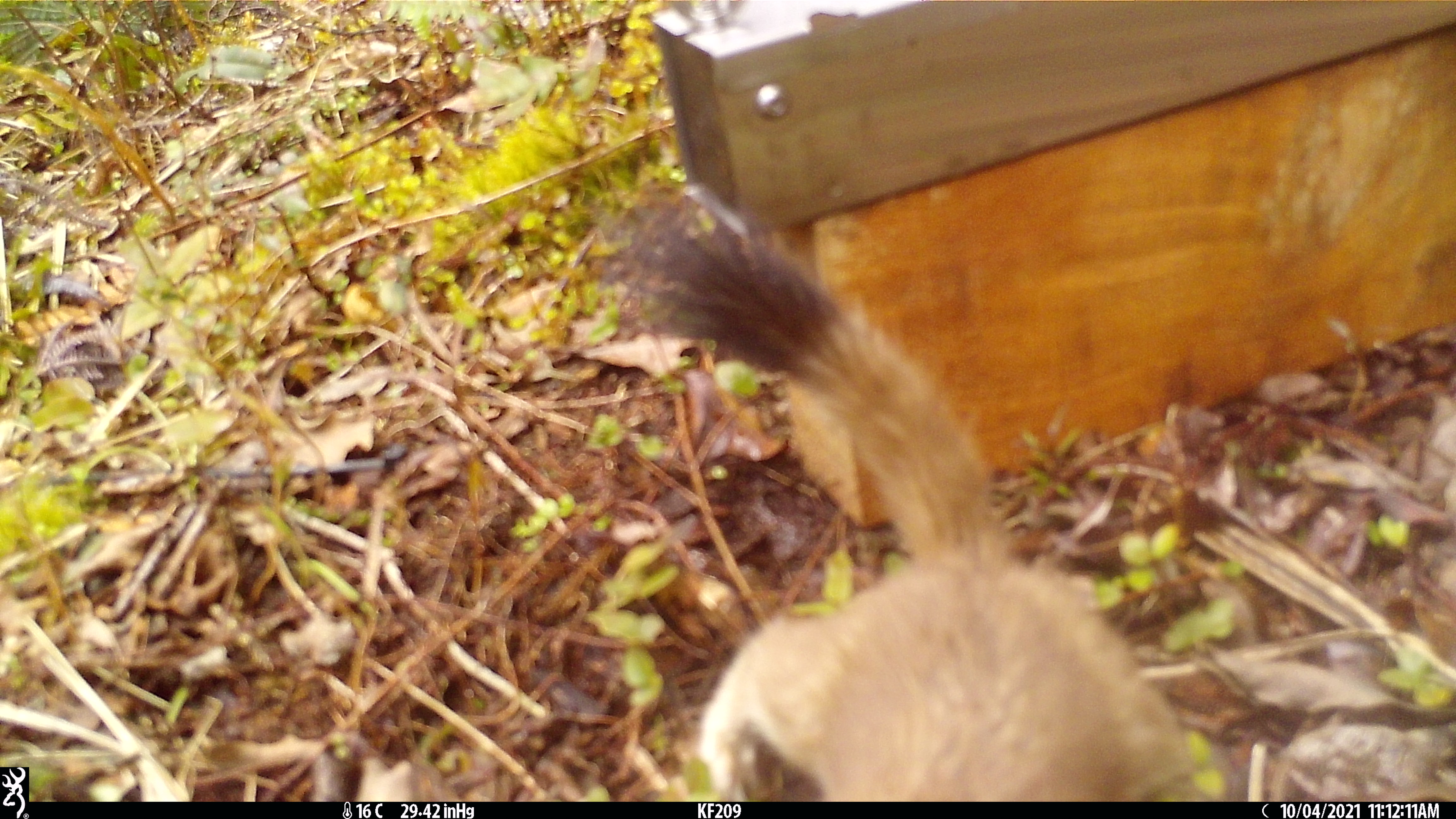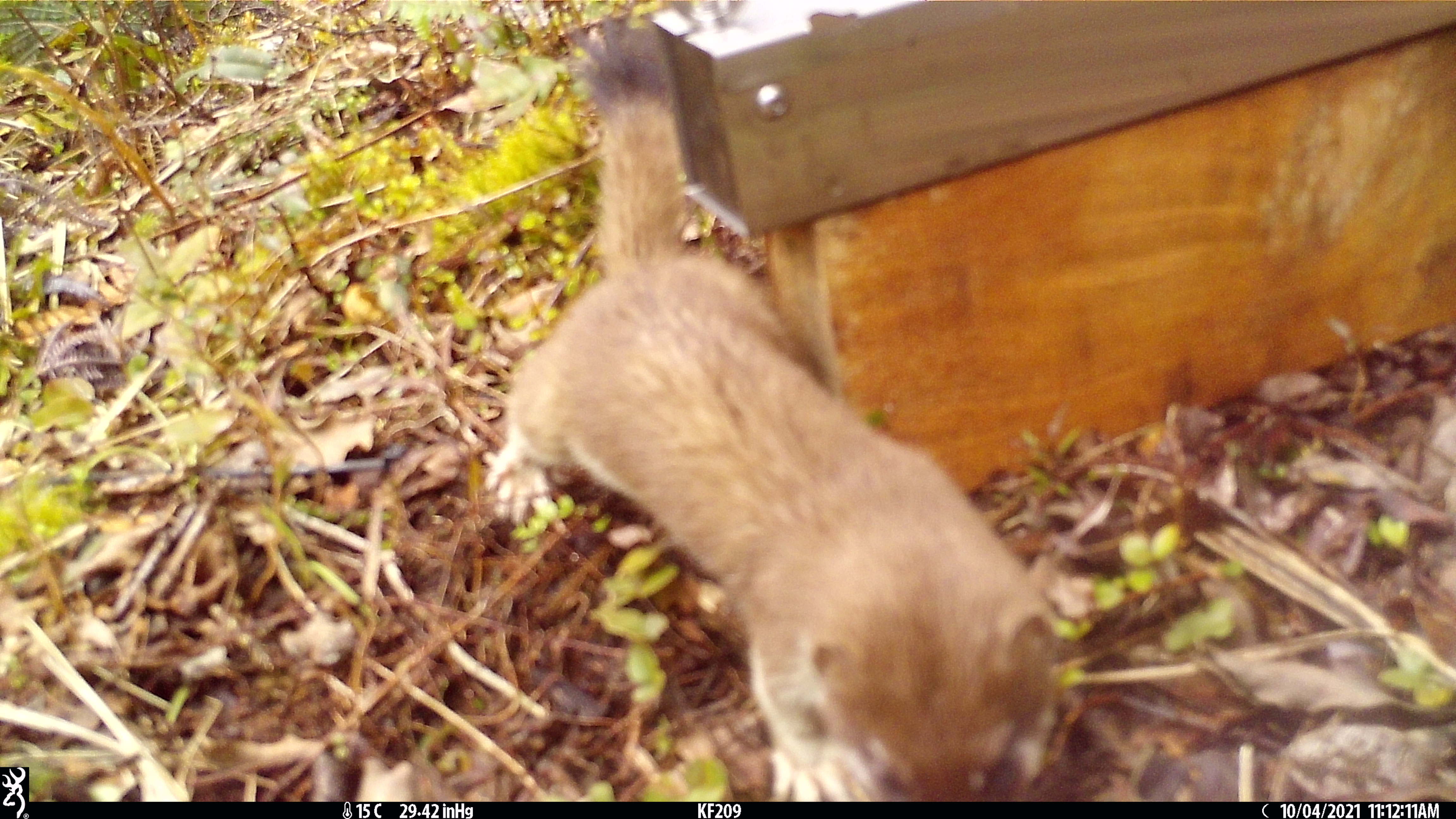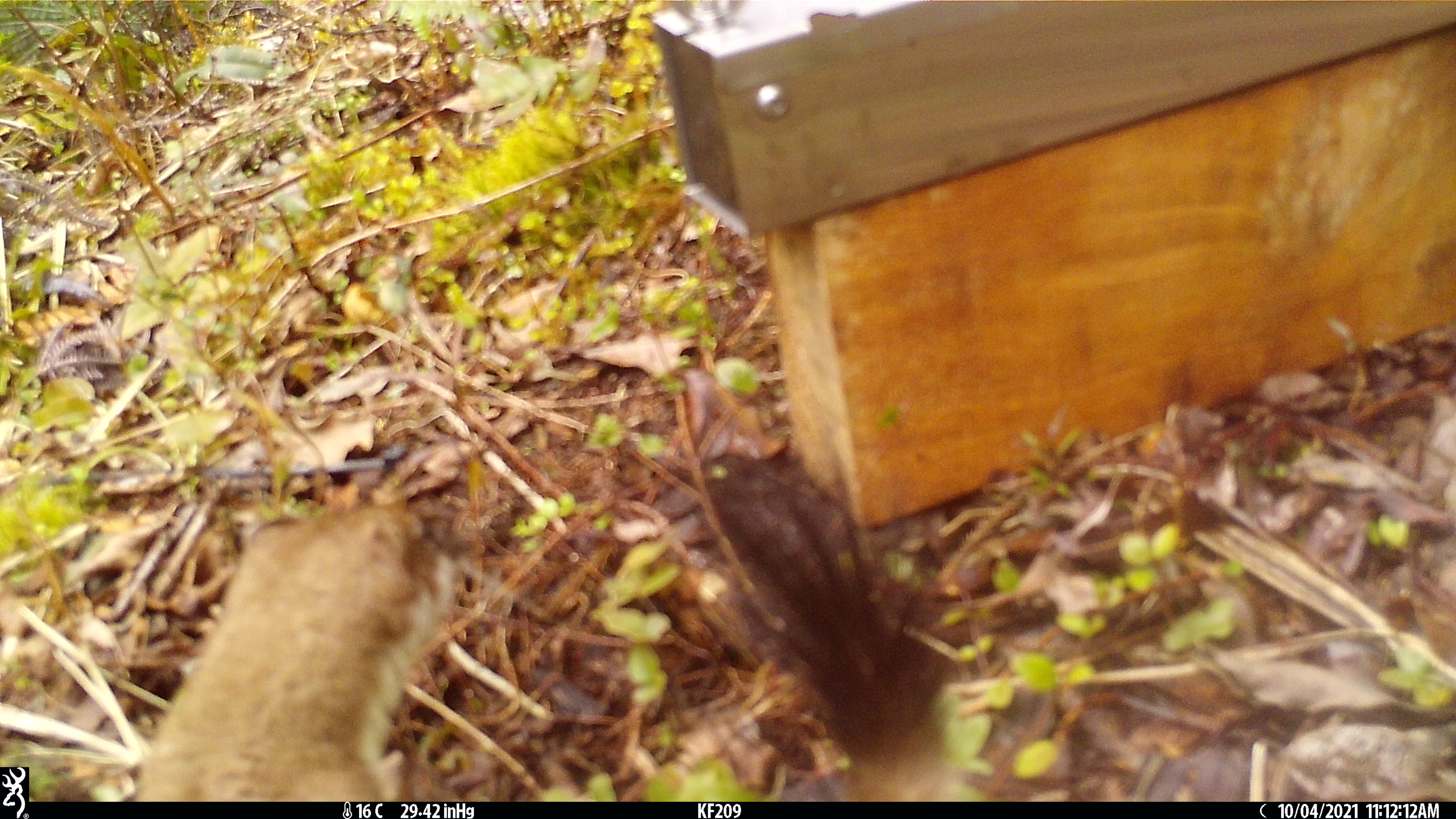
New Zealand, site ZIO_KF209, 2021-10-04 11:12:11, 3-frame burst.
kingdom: Animalia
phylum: Chordata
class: Mammalia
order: Carnivora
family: Mustelidae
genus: Mustela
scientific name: Mustela erminea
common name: stoat